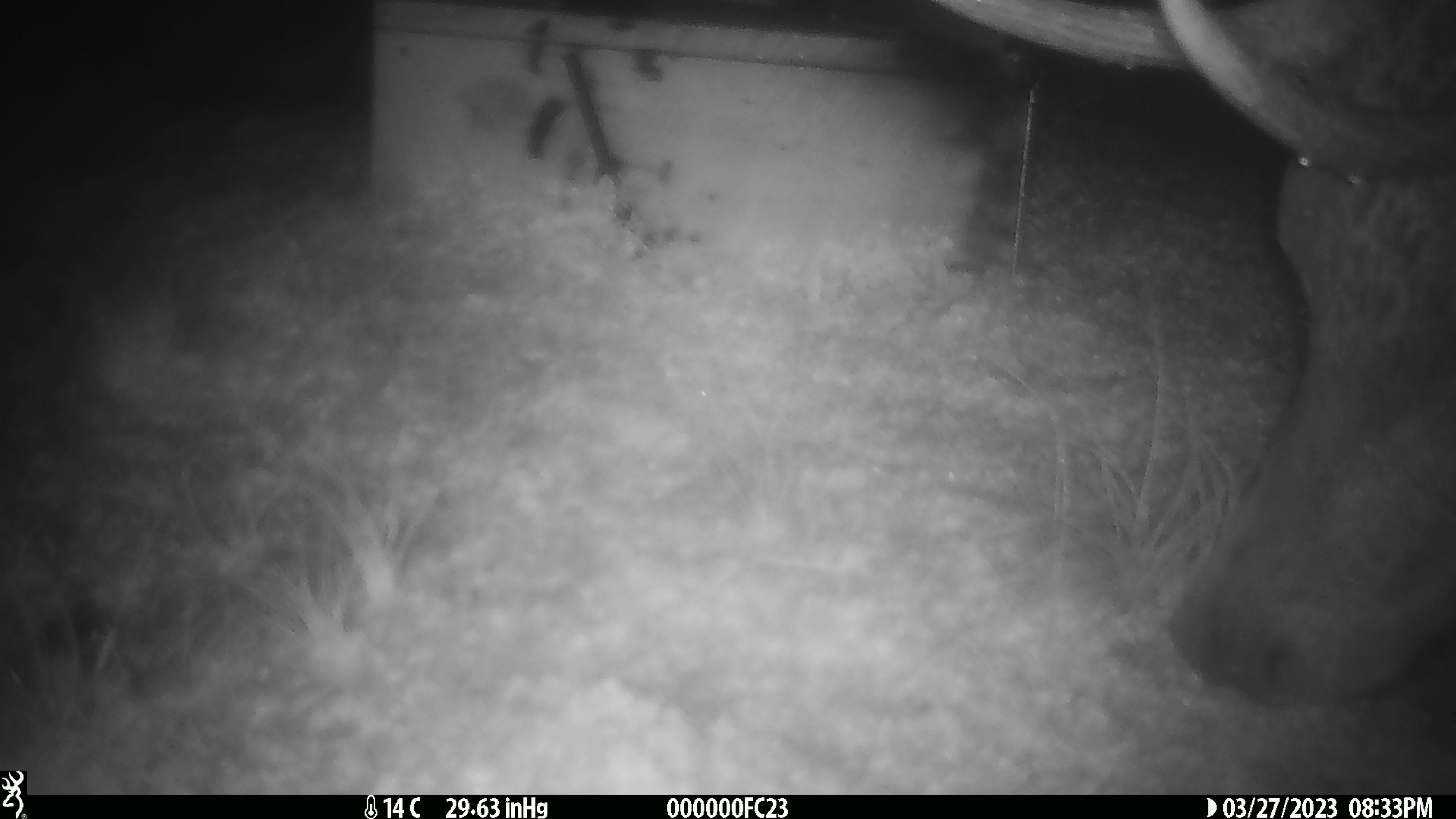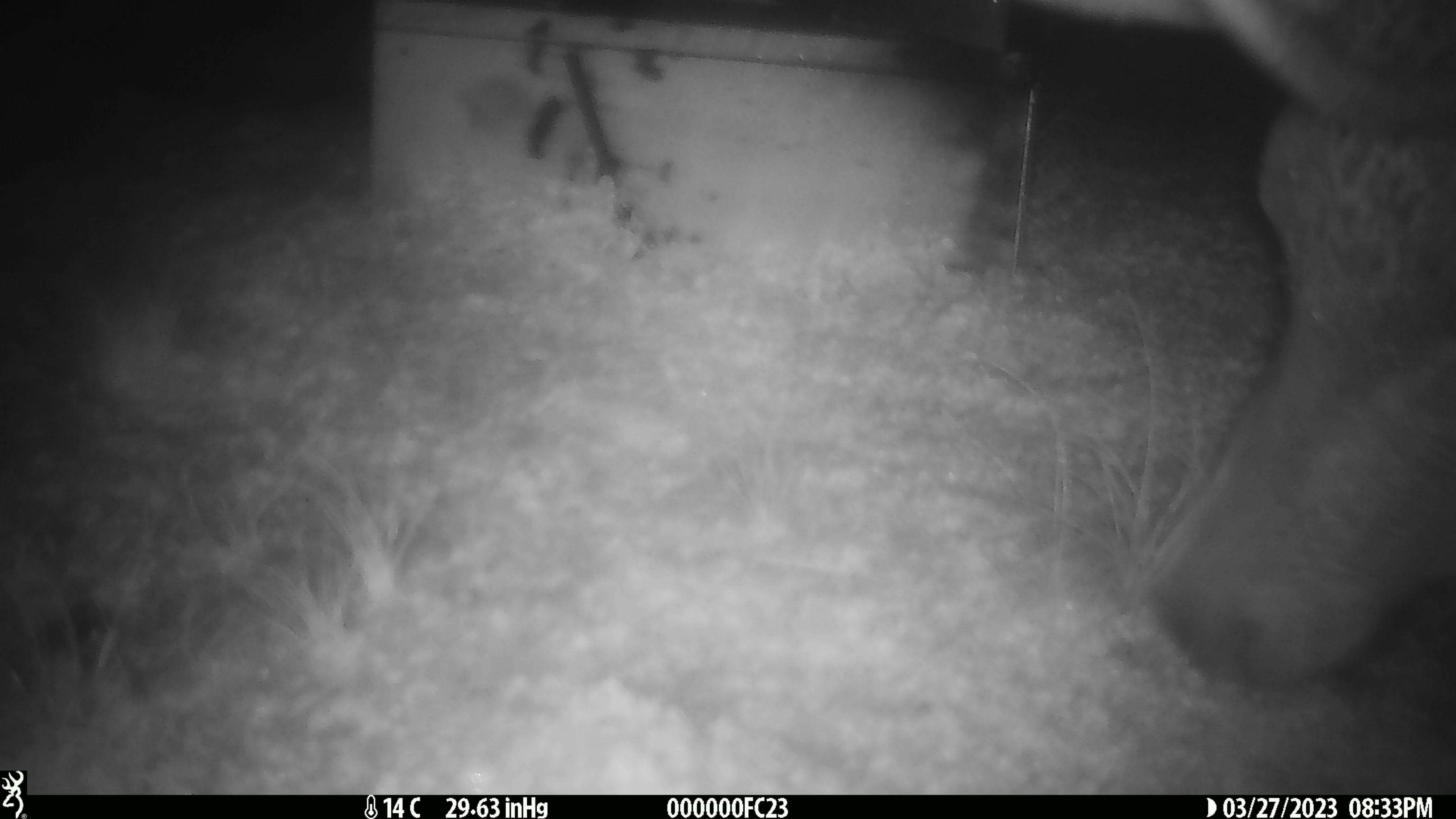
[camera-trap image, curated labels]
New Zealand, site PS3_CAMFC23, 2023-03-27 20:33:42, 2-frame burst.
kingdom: Animalia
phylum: Chordata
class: Mammalia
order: Artiodactyla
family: Cervidae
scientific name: Cervidae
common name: deer